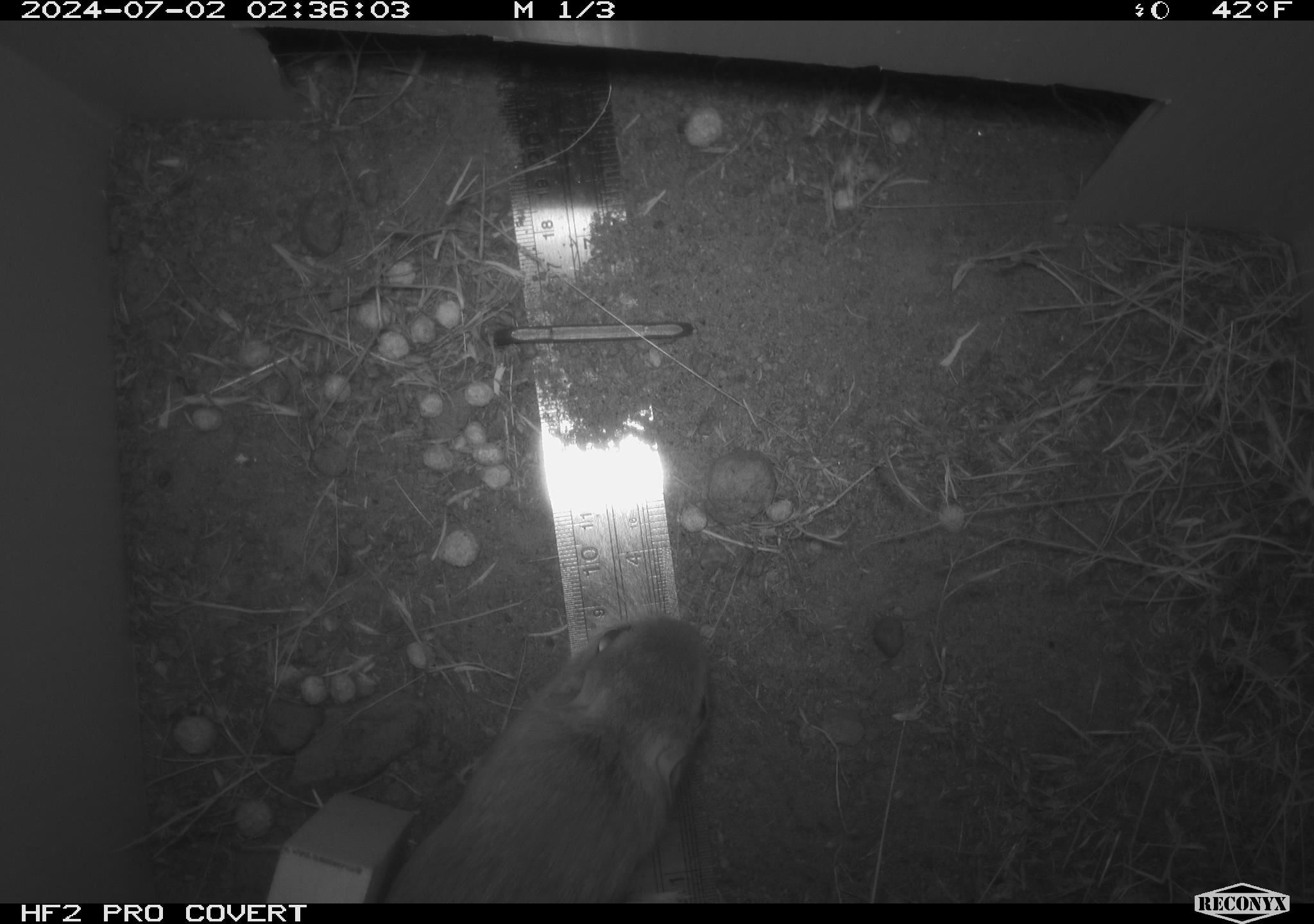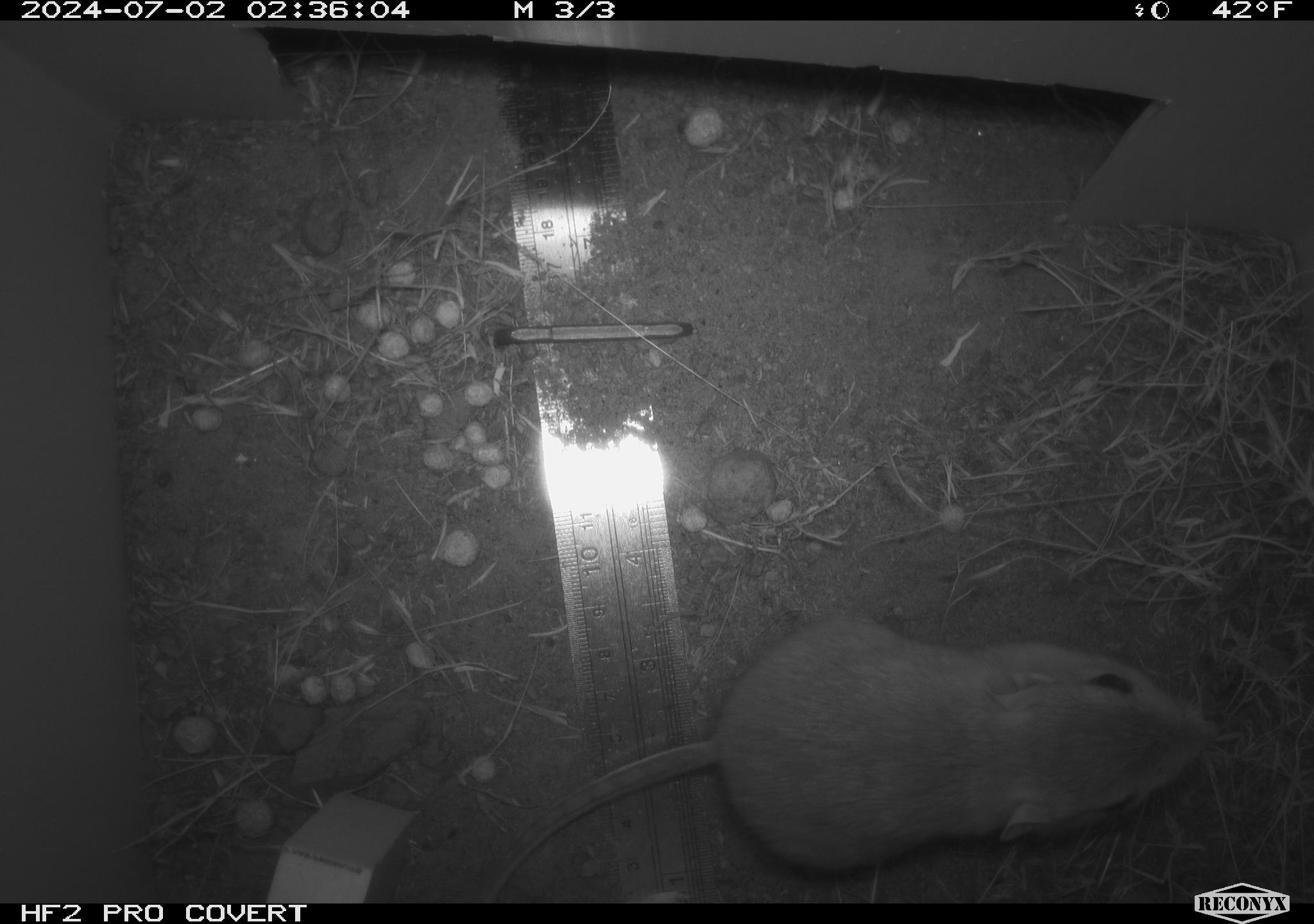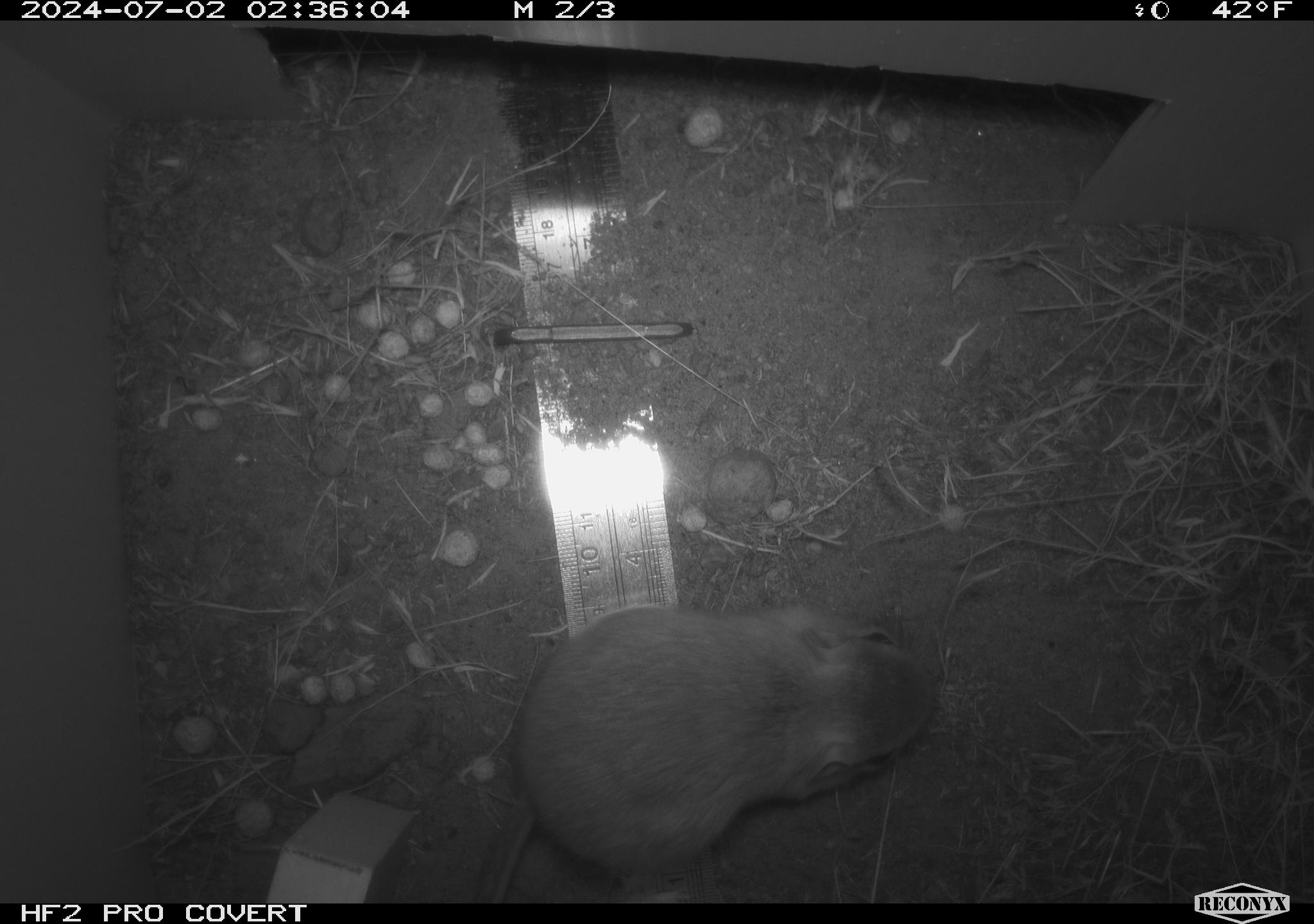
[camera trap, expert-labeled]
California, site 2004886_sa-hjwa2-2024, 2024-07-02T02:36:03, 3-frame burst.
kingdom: Animalia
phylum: Chordata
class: Mammalia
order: Rodentia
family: Heteromyidae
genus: Dipodomys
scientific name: Dipodomys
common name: kangaroo rats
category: dipodomys species